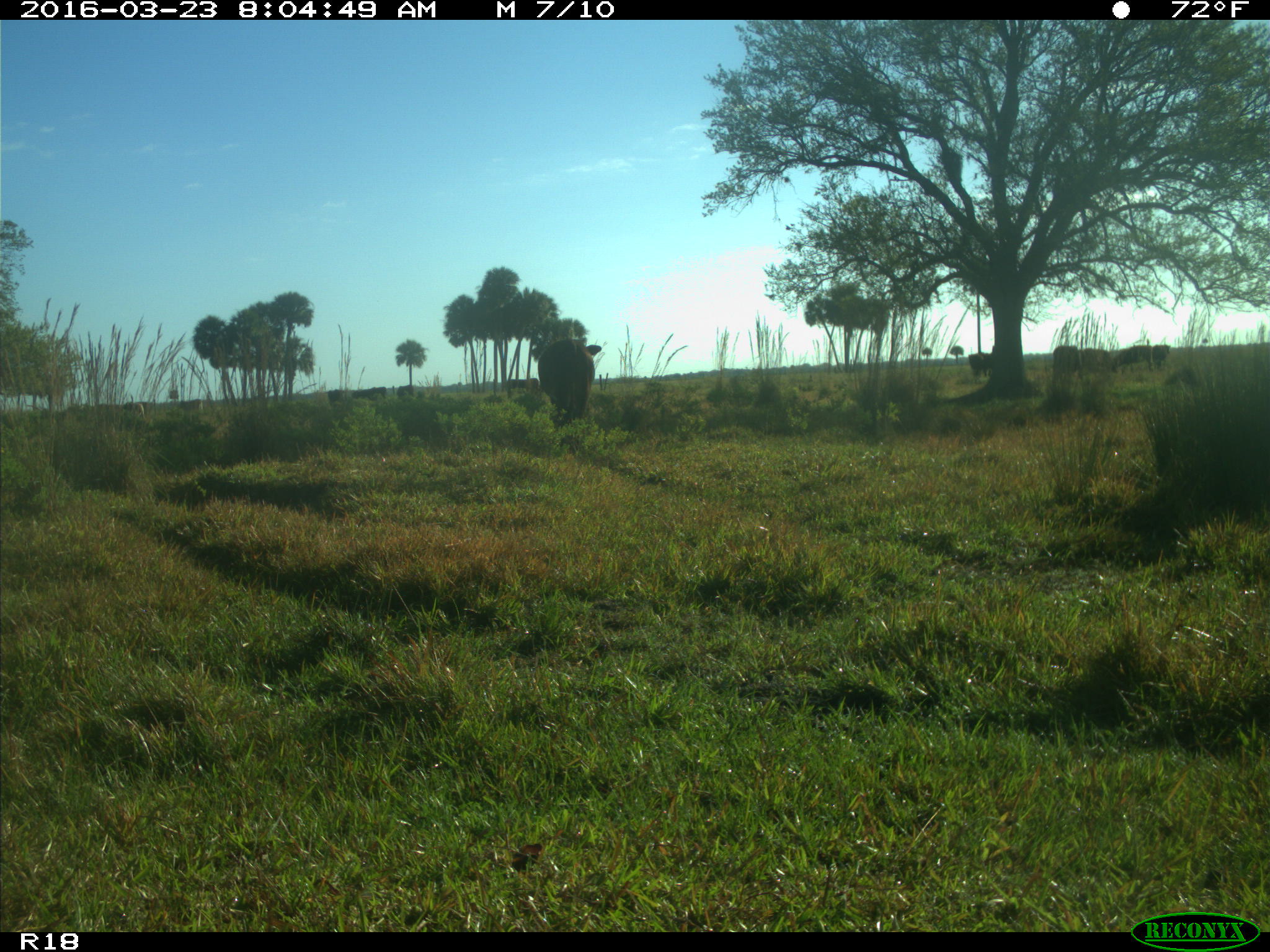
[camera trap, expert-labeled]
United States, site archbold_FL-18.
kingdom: Animalia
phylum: Chordata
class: Mammalia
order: Artiodactyla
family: Bovidae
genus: Bos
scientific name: Bos taurus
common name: domestic cow